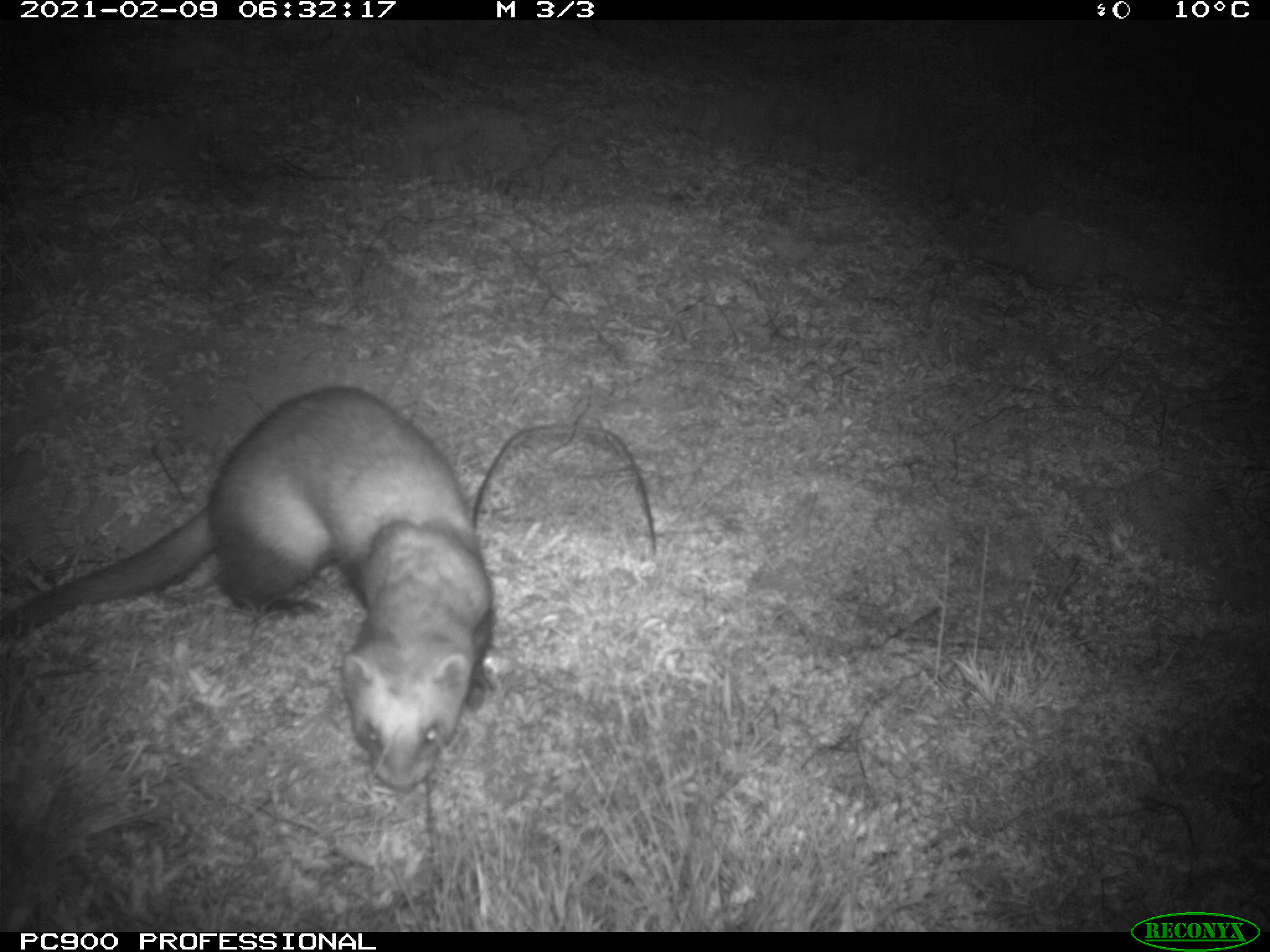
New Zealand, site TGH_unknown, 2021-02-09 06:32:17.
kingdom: Animalia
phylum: Chordata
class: Mammalia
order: Carnivora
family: Mustelidae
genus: Mustela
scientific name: Mustela furo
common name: ferret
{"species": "ferret (Mustela furo)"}